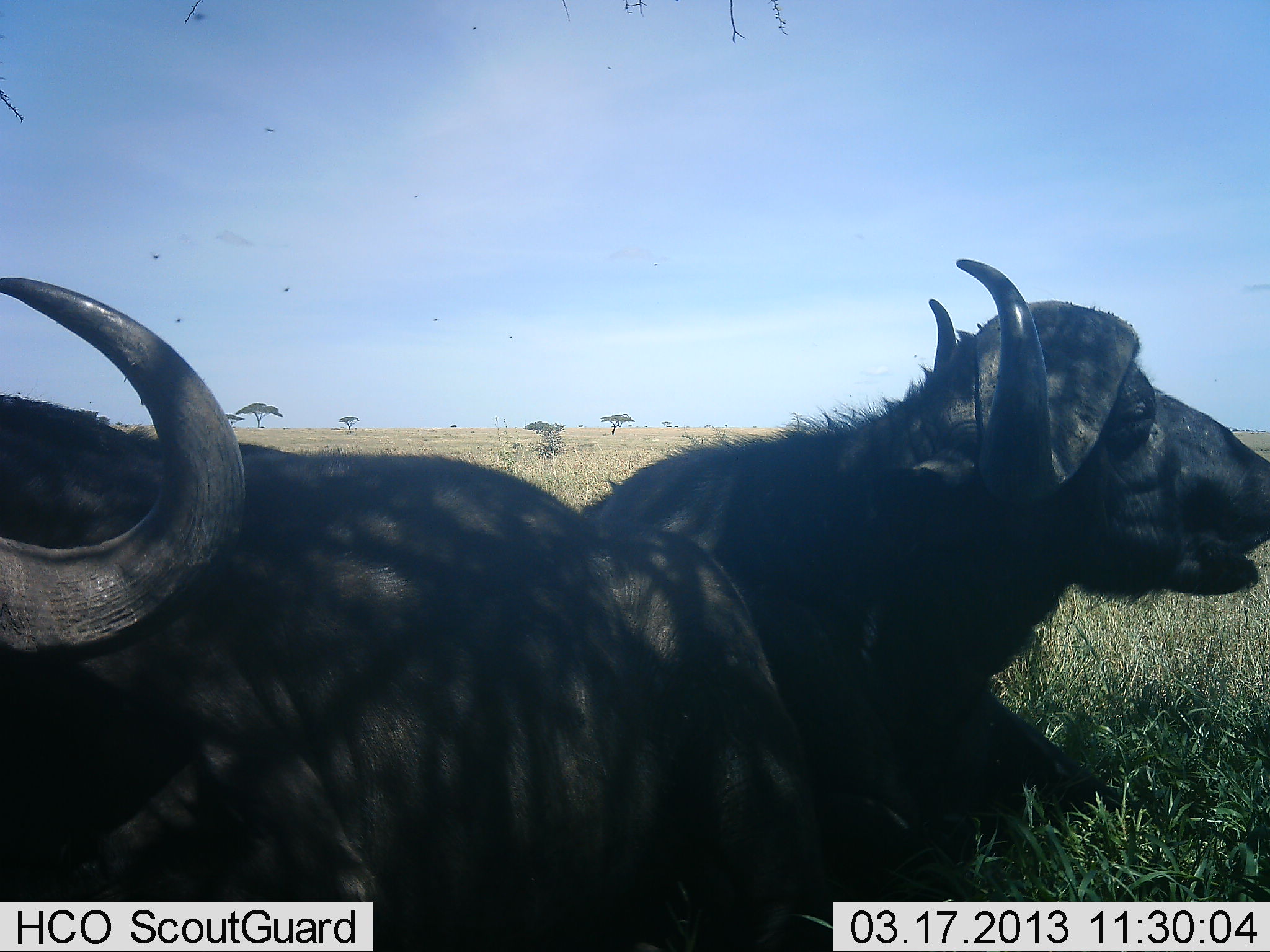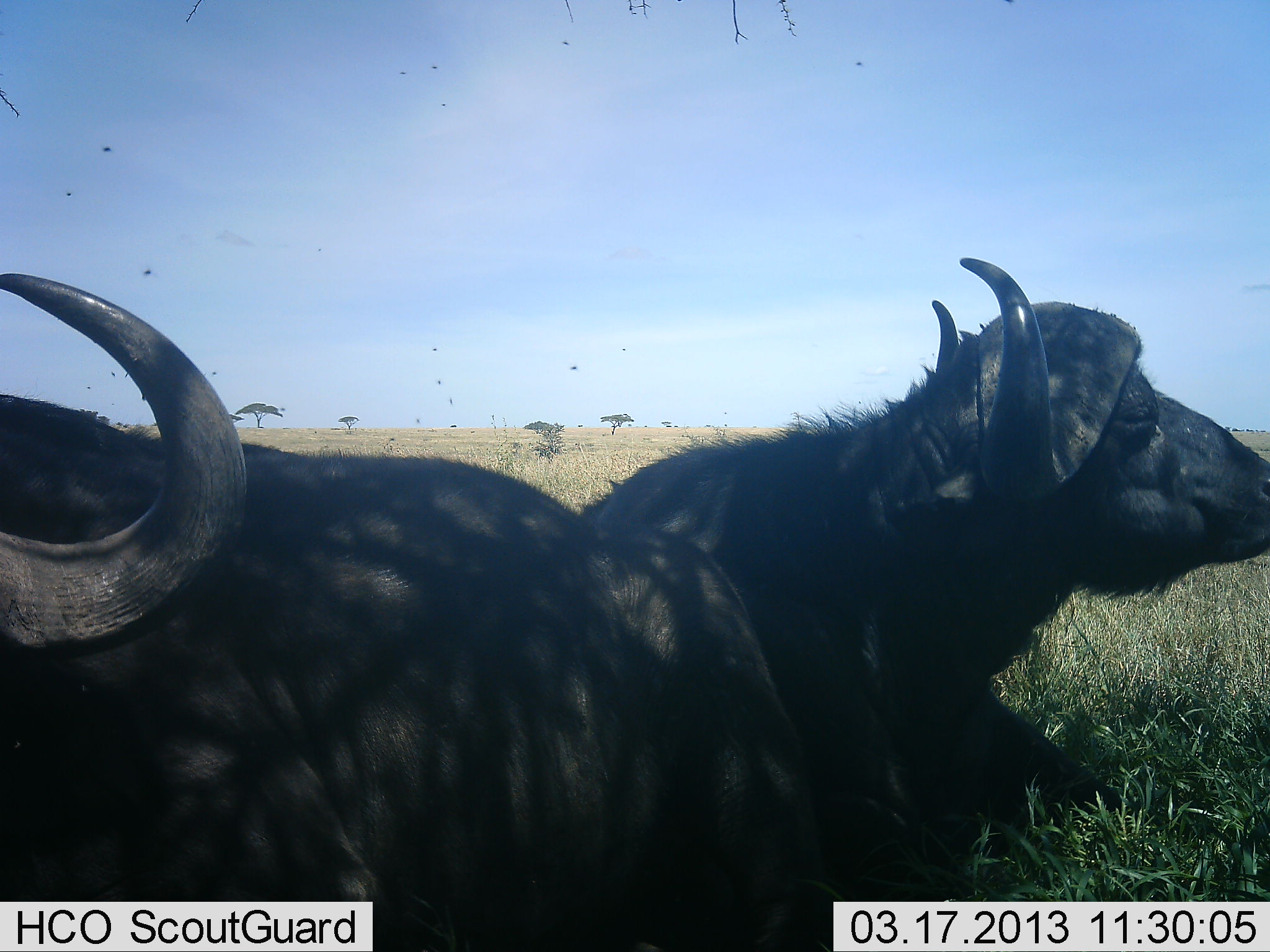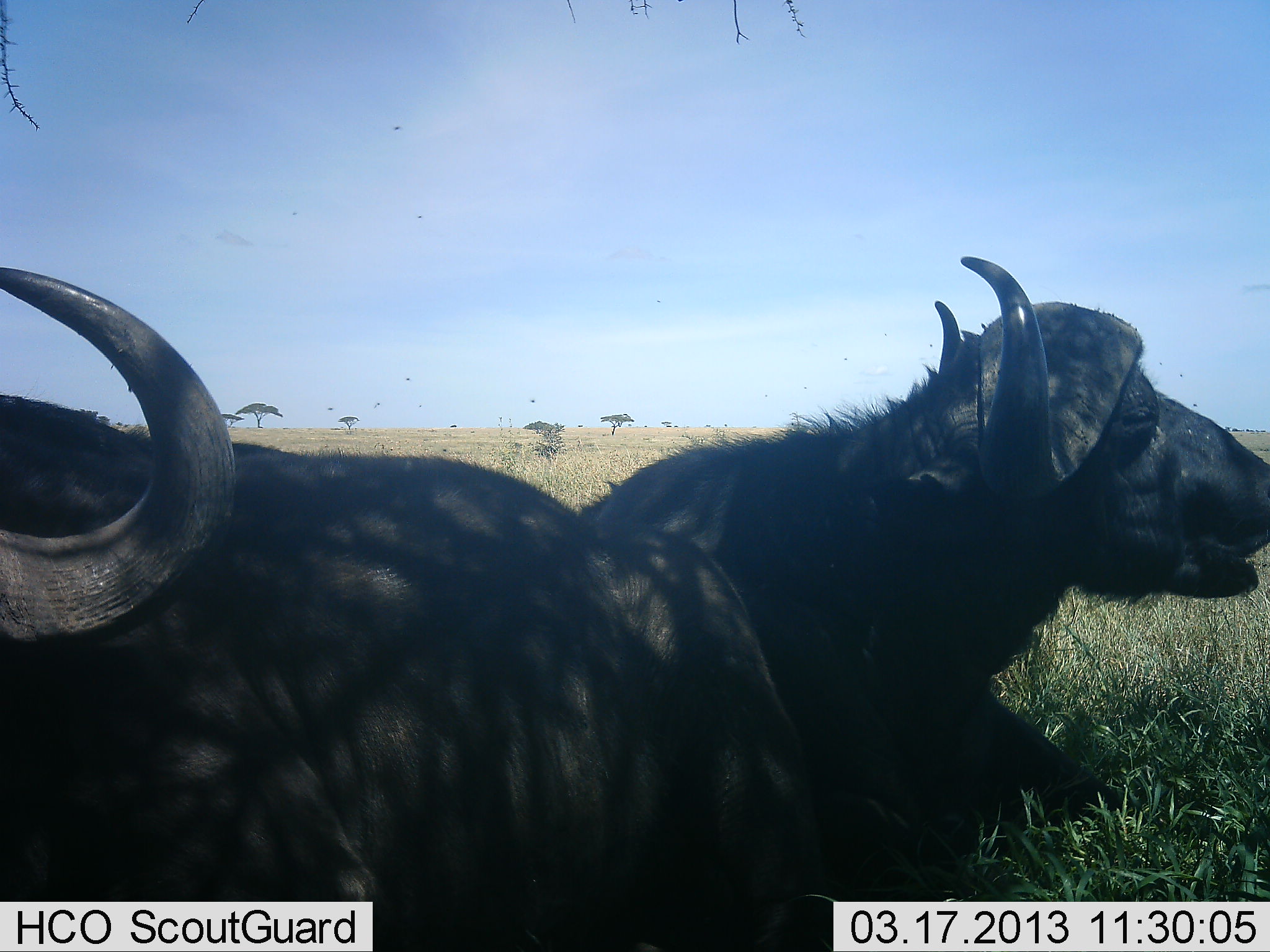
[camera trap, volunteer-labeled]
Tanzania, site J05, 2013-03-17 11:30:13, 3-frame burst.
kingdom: Animalia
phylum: Chordata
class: Mammalia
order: Artiodactyla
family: Bovidae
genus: Syncerus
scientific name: Syncerus caffer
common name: cape buffalo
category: buffalo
Buffalo (cape buffalo) (Syncerus caffer), count 2. Behavior (volunteer vote fractions): standing 0%, resting 100%, moving 0%, interacting 0%. Young present (vote fraction): 0%. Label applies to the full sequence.